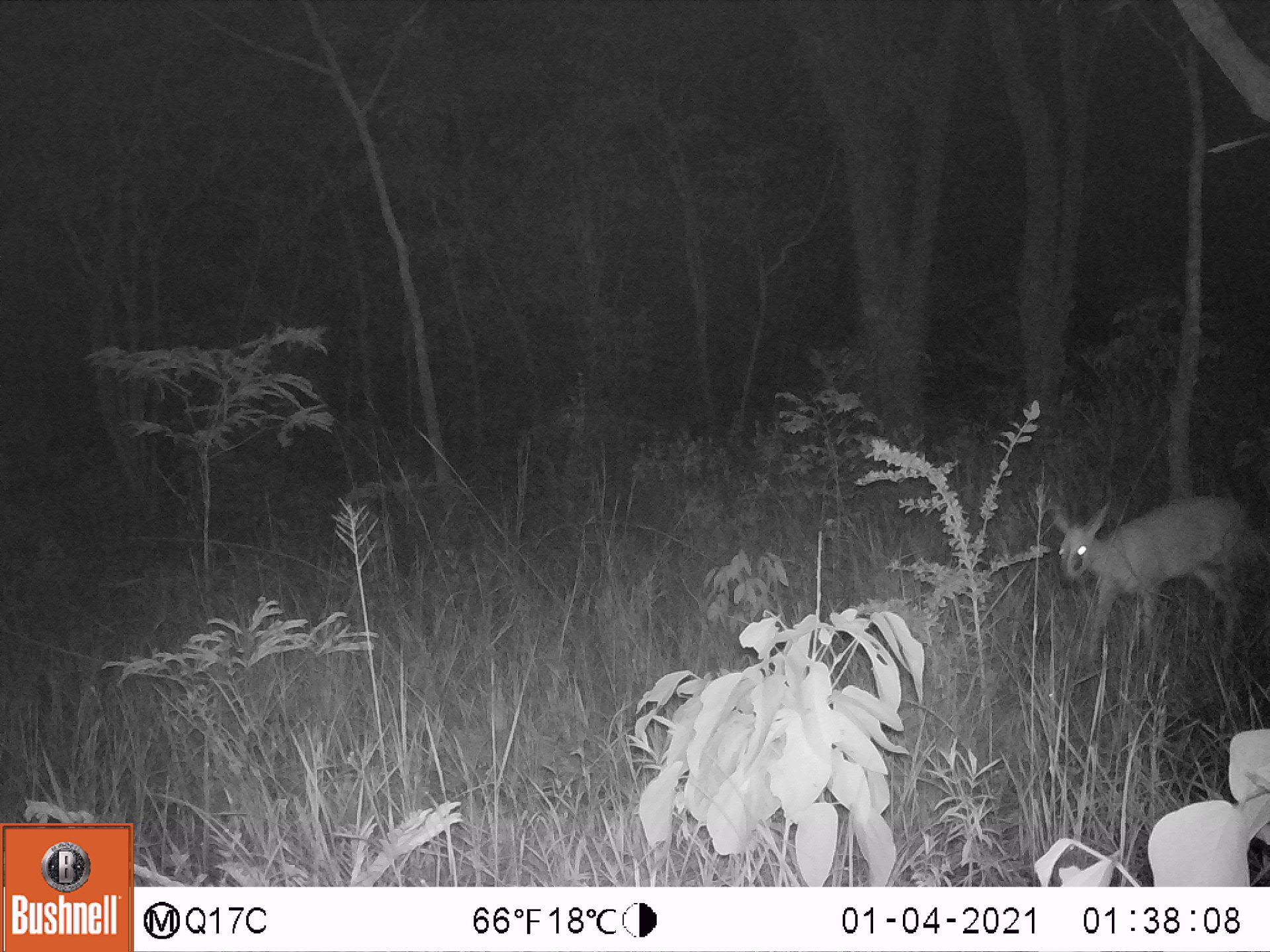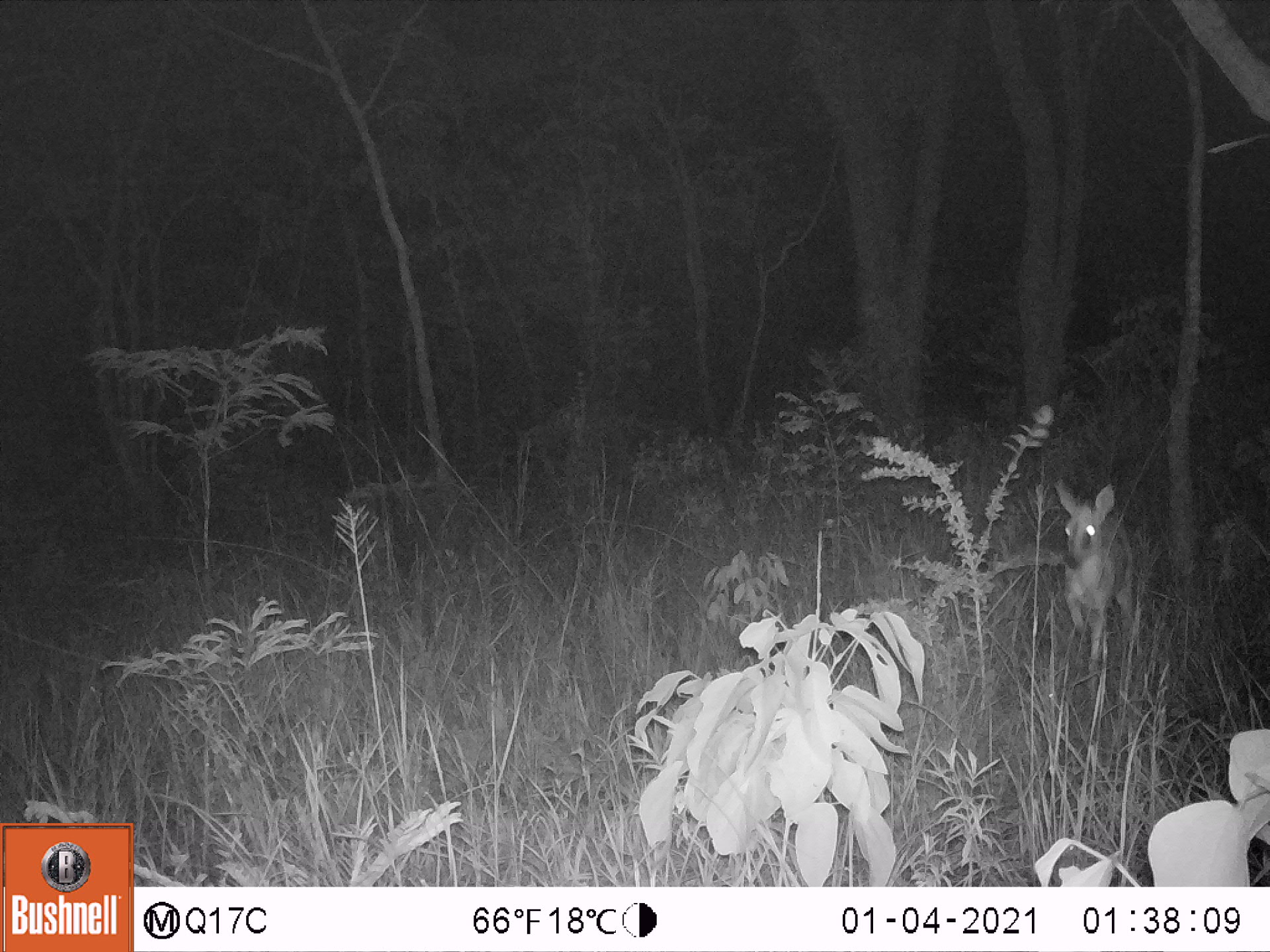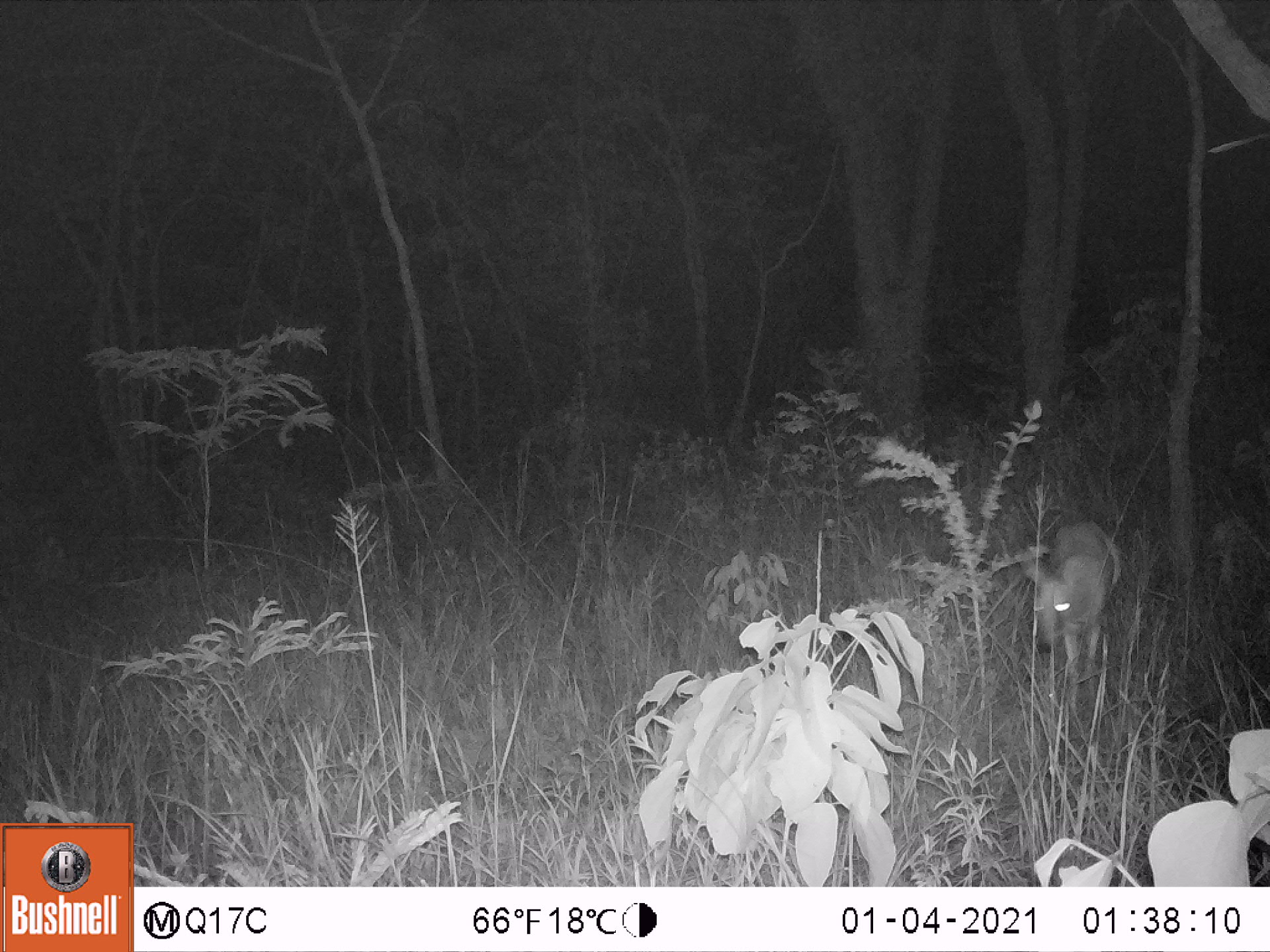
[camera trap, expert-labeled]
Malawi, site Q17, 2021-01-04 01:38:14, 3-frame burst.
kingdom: Animalia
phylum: Chordata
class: Mammalia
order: Artiodactyla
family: Bovidae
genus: Sylvicapra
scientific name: Sylvicapra grimmia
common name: common duiker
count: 1